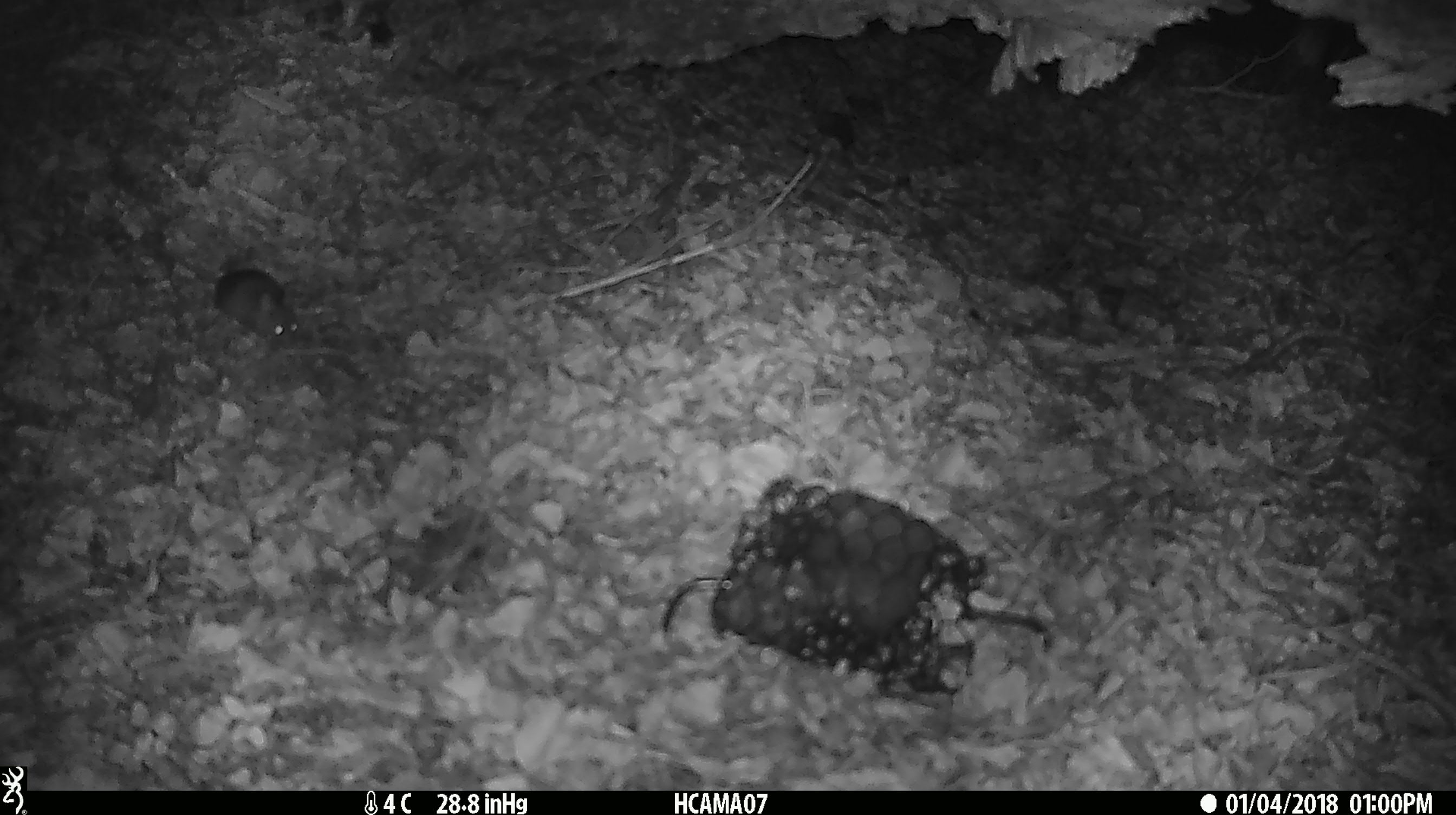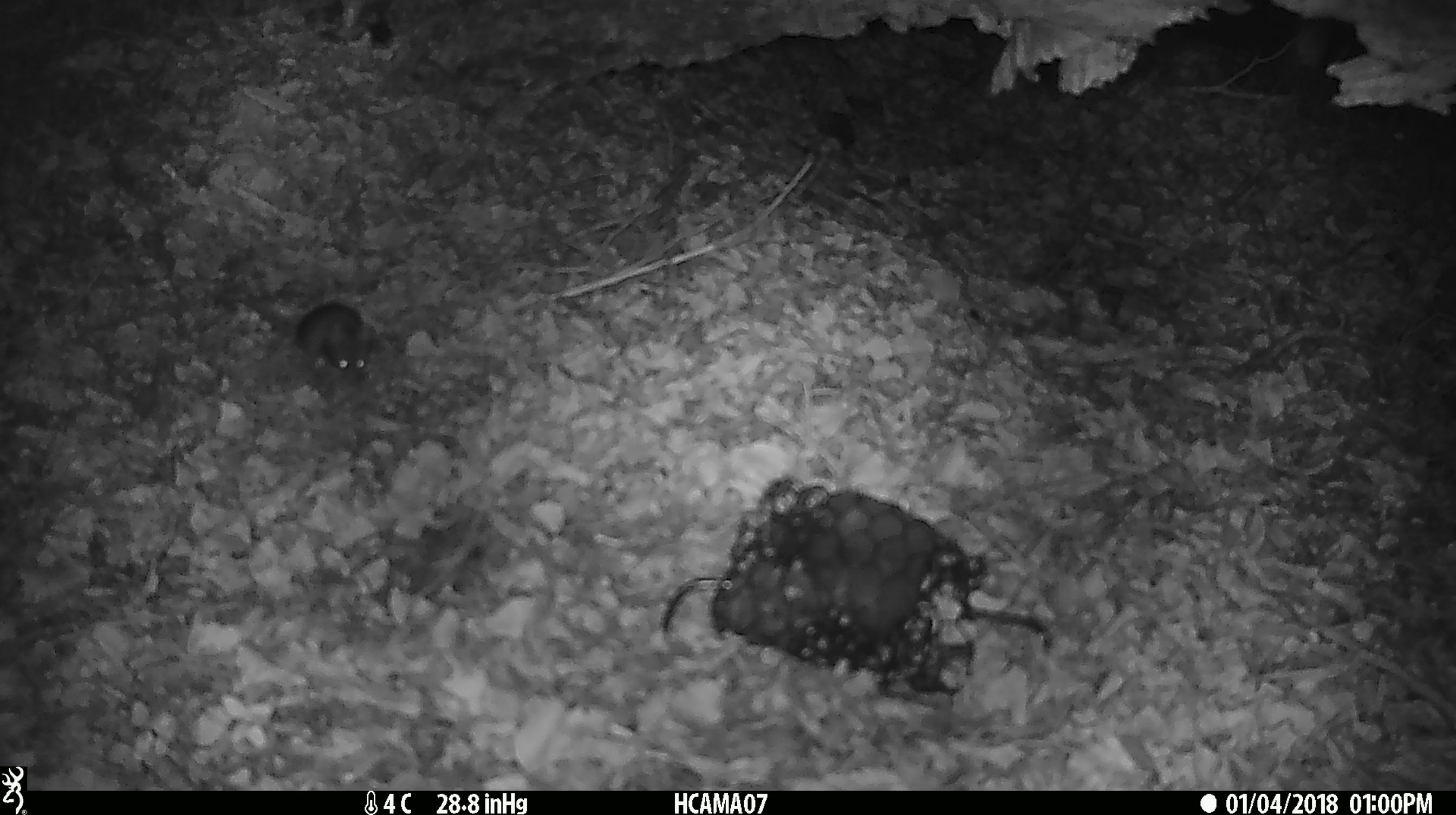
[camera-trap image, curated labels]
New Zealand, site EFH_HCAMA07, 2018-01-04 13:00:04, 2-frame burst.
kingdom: Animalia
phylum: Chordata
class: Mammalia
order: Rodentia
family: Muridae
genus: Mus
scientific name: Mus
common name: mouse